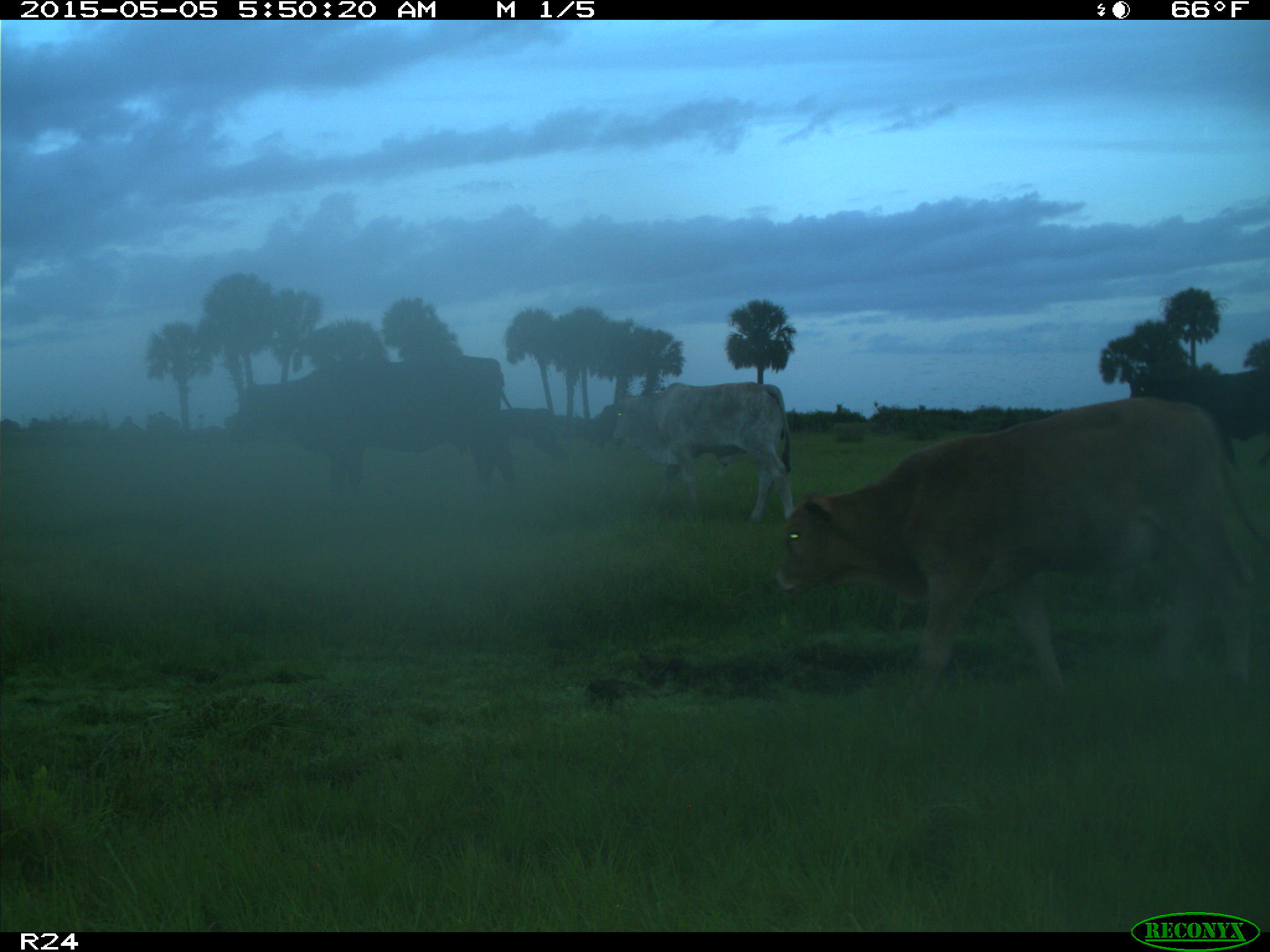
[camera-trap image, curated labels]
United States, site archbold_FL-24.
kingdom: Animalia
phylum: Chordata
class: Mammalia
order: Artiodactyla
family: Bovidae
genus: Bos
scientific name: Bos taurus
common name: domestic cow